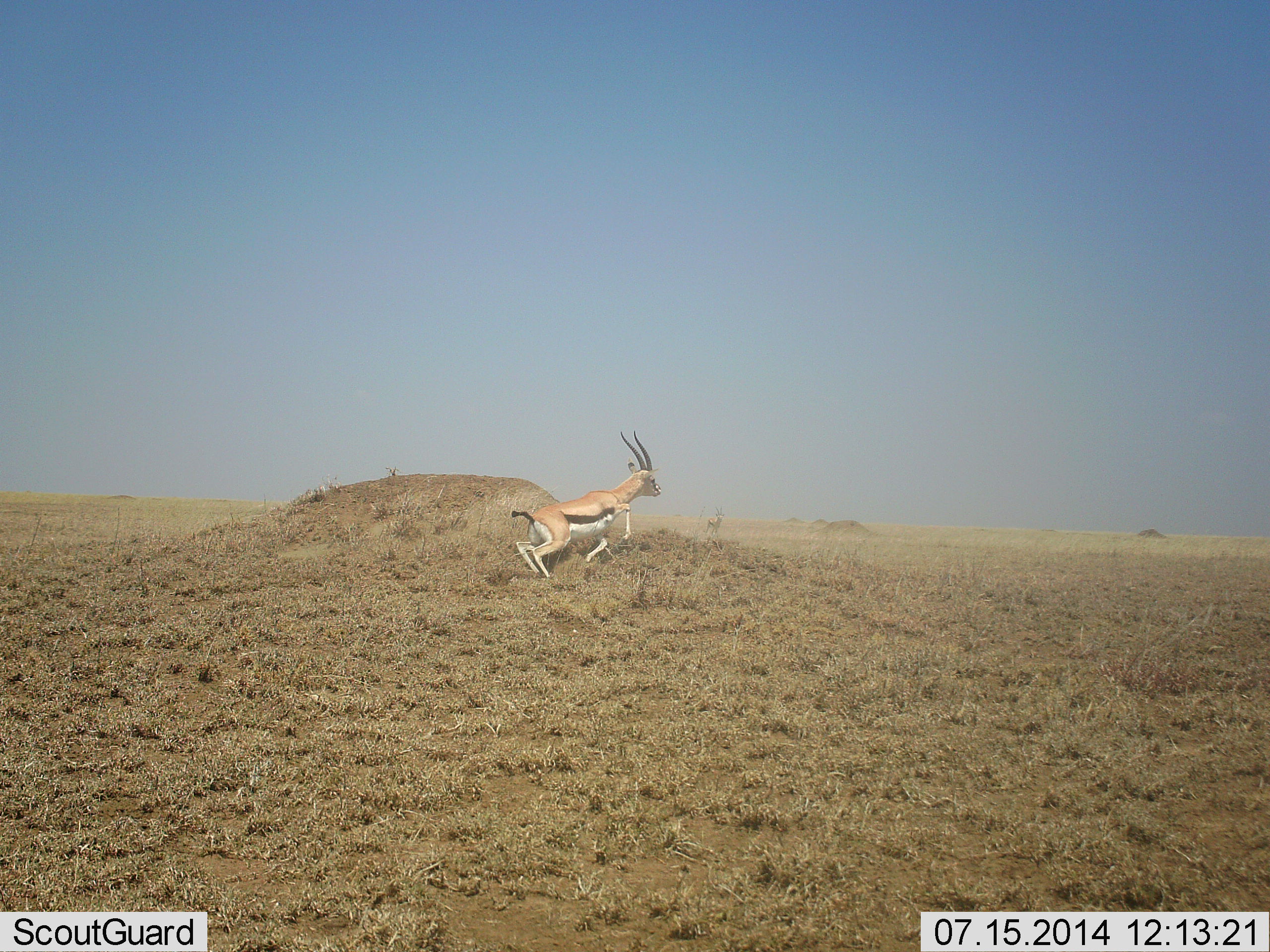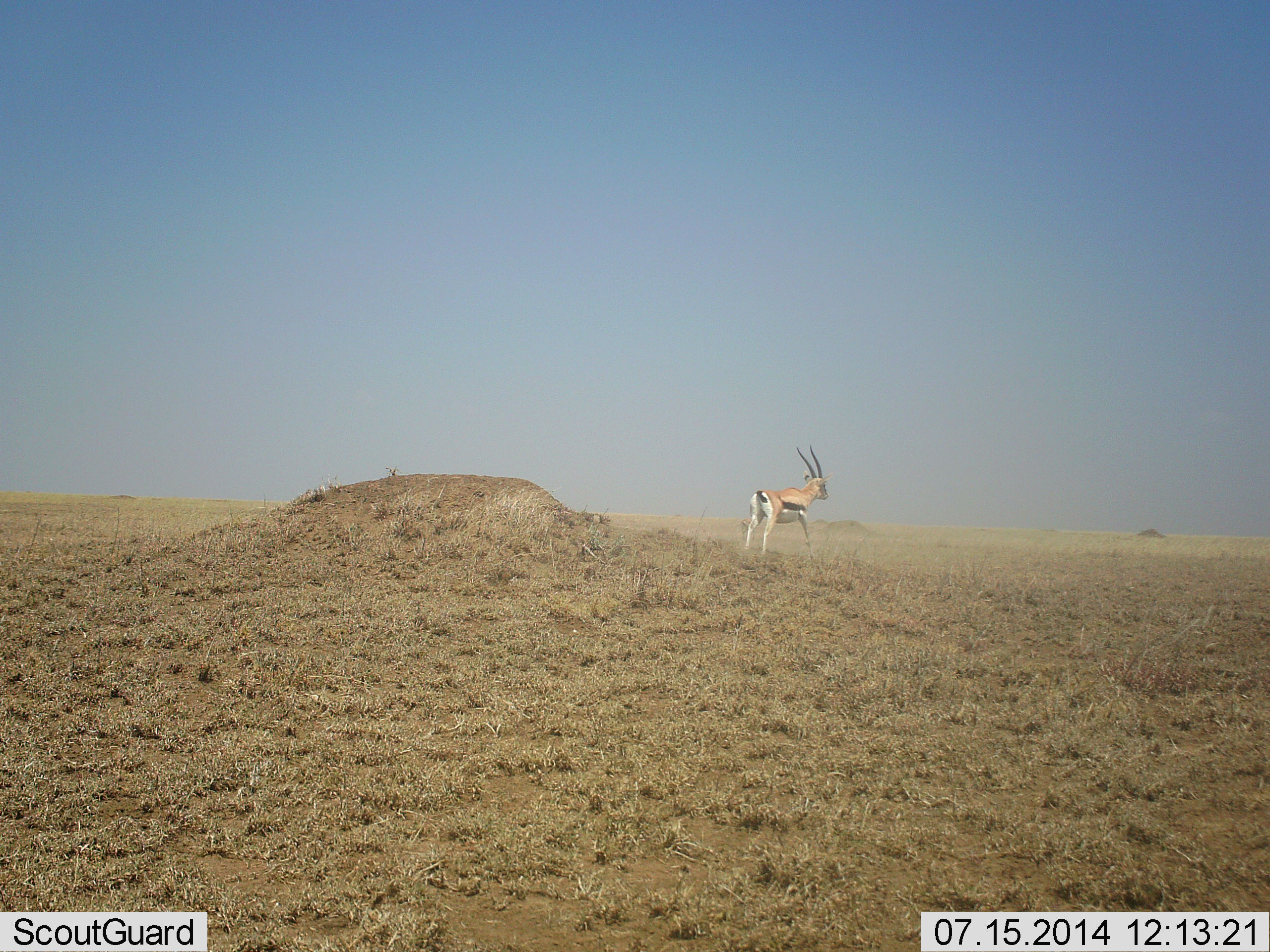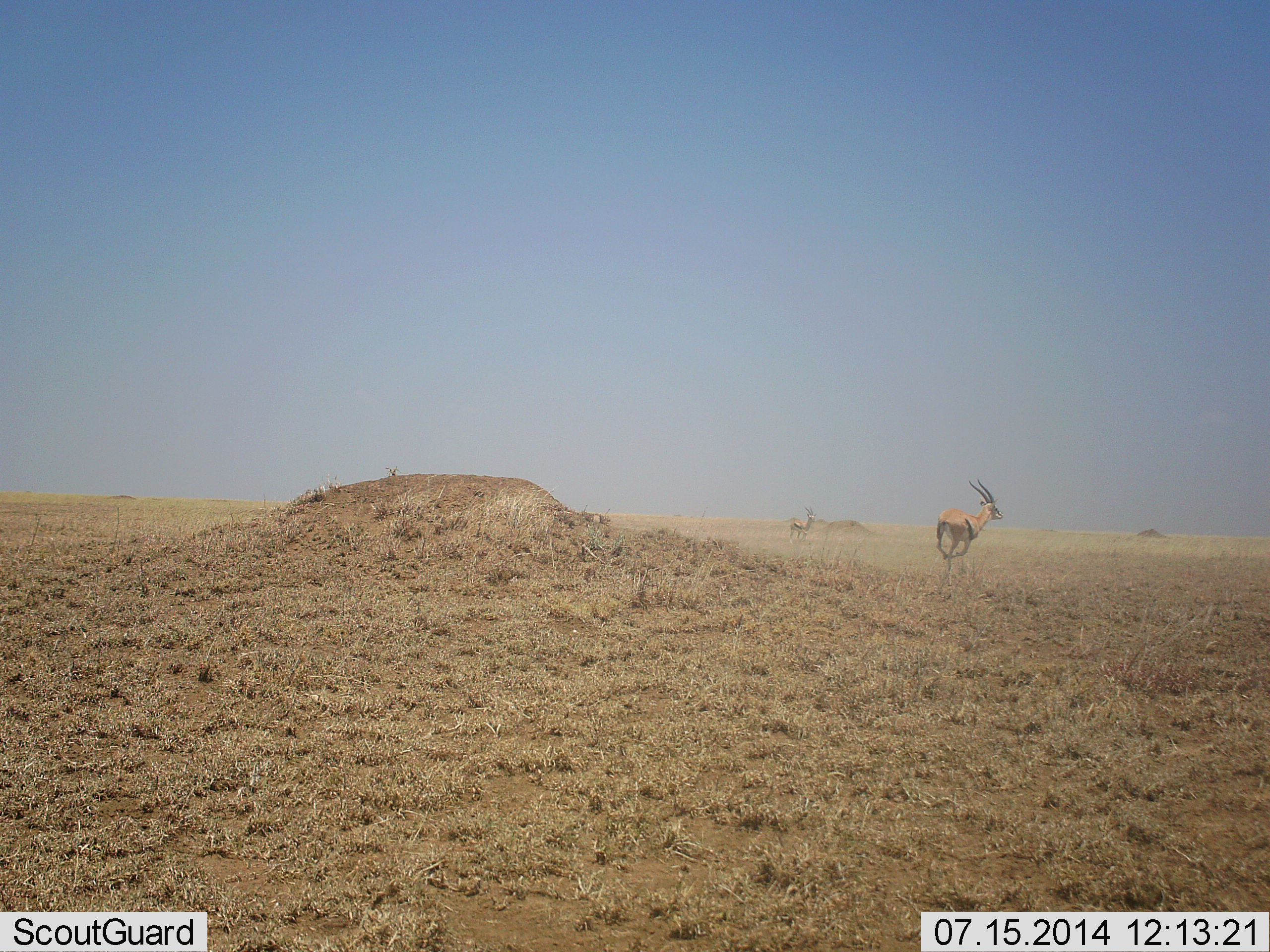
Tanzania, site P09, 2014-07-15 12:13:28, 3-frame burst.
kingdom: Animalia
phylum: Chordata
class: Mammalia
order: Artiodactyla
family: Bovidae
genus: Eudorcas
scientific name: Eudorcas thomsonii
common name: thomson's gazelle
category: gazellethomsons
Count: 2.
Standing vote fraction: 20%.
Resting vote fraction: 0%.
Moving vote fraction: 90%.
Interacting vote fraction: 0%.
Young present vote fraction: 0%.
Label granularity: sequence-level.